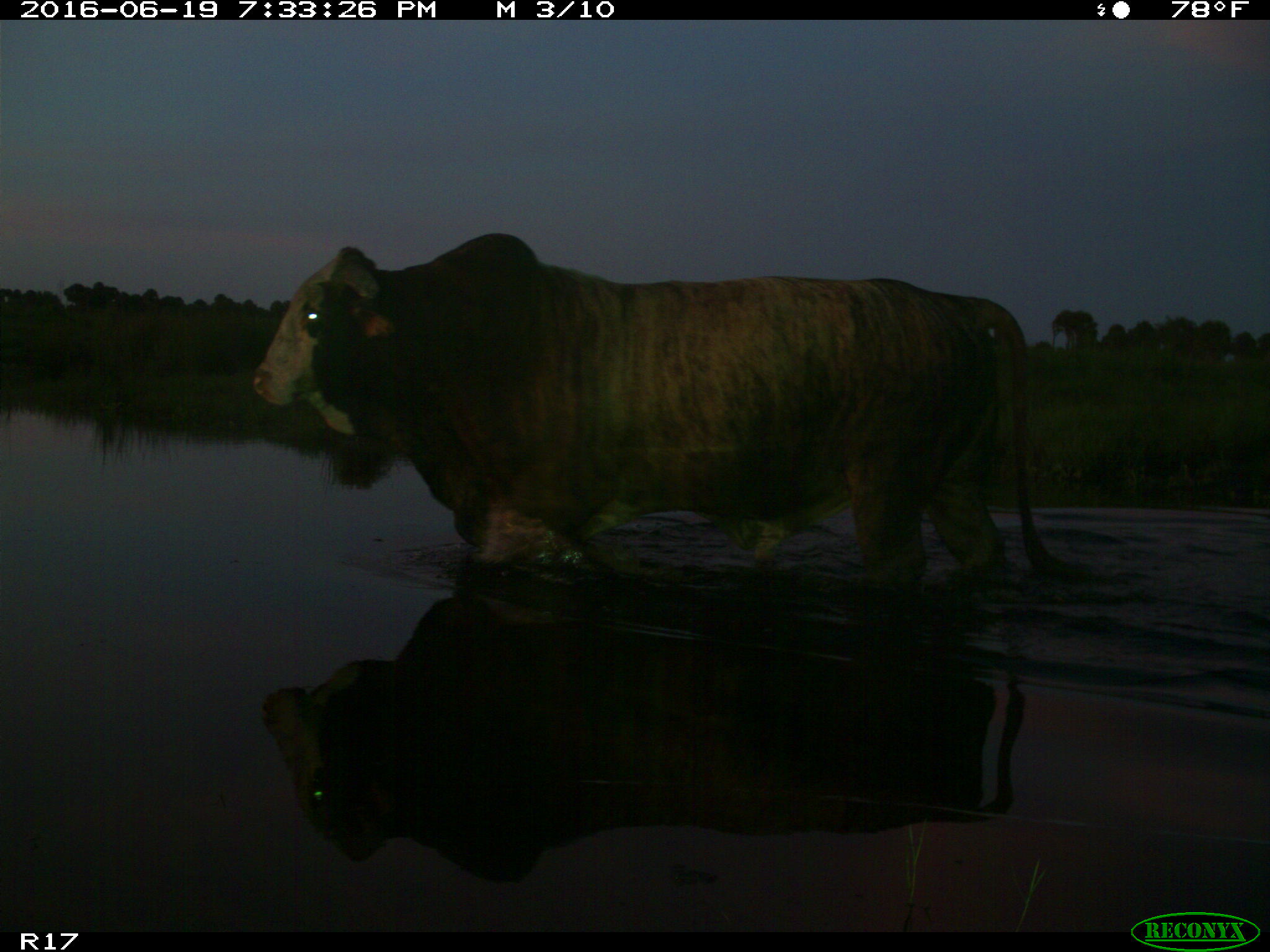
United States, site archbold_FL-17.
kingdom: Animalia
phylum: Chordata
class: Mammalia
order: Artiodactyla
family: Bovidae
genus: Bos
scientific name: Bos taurus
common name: domestic cow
Bos taurus (domestic cow).